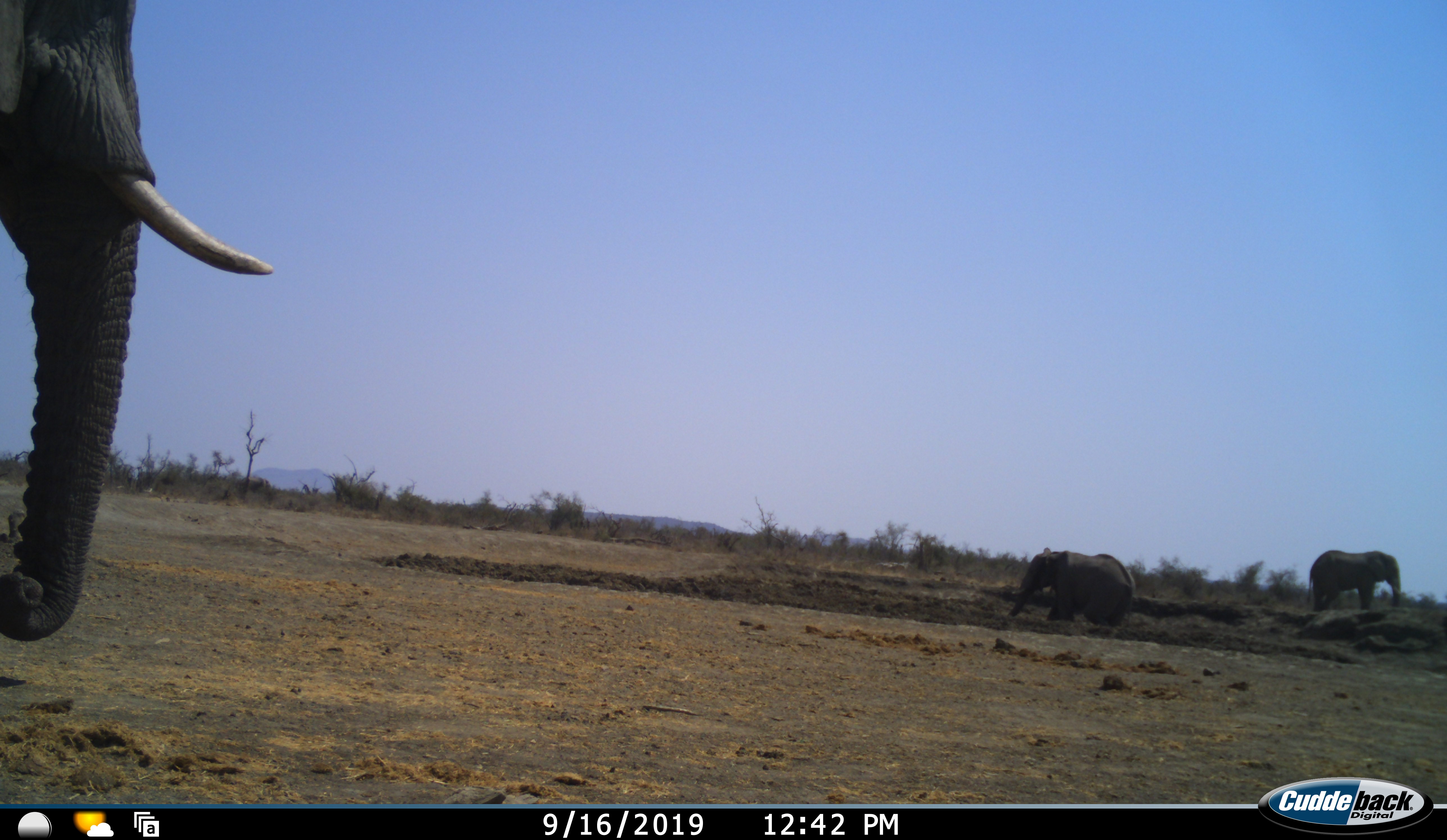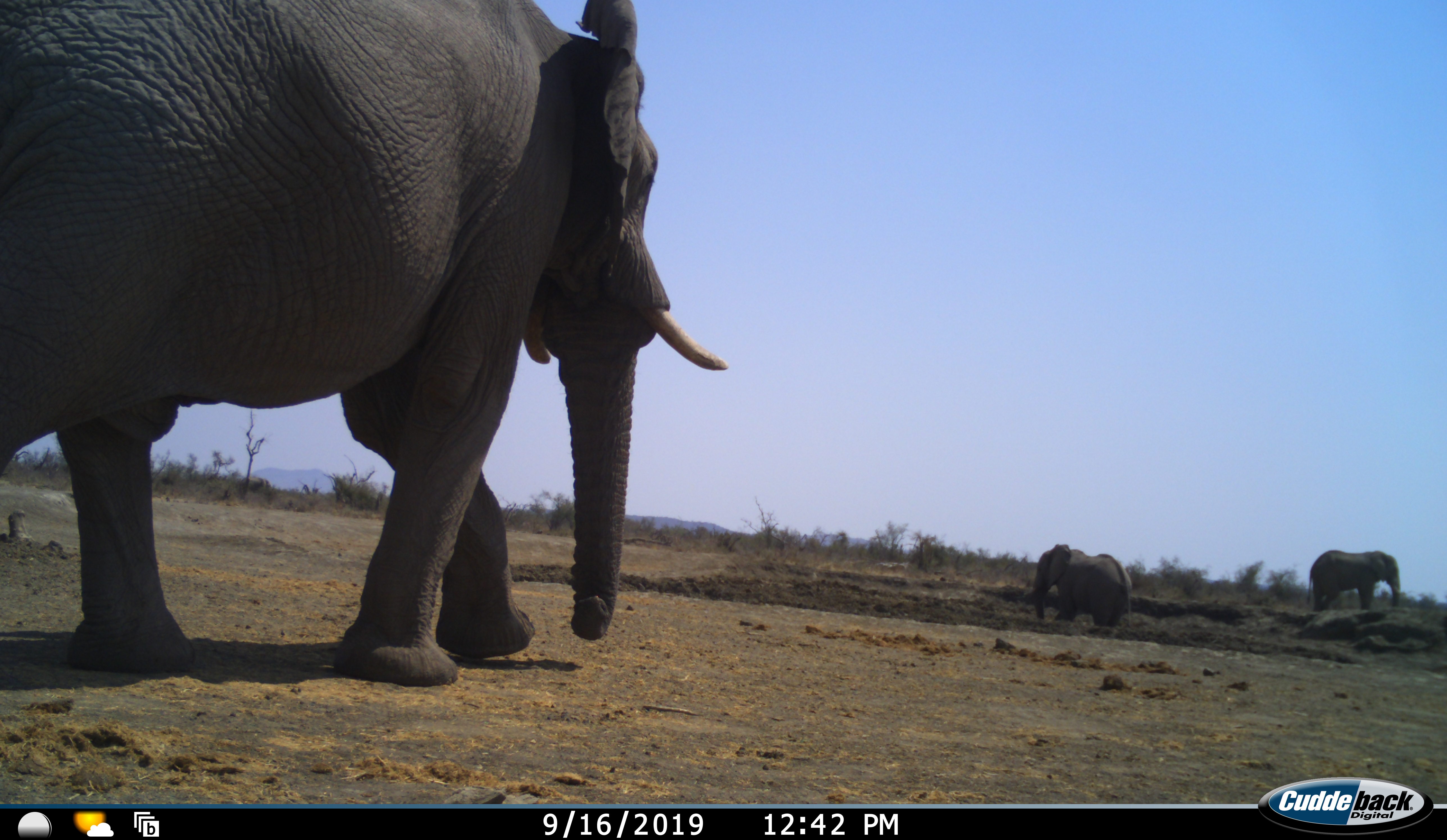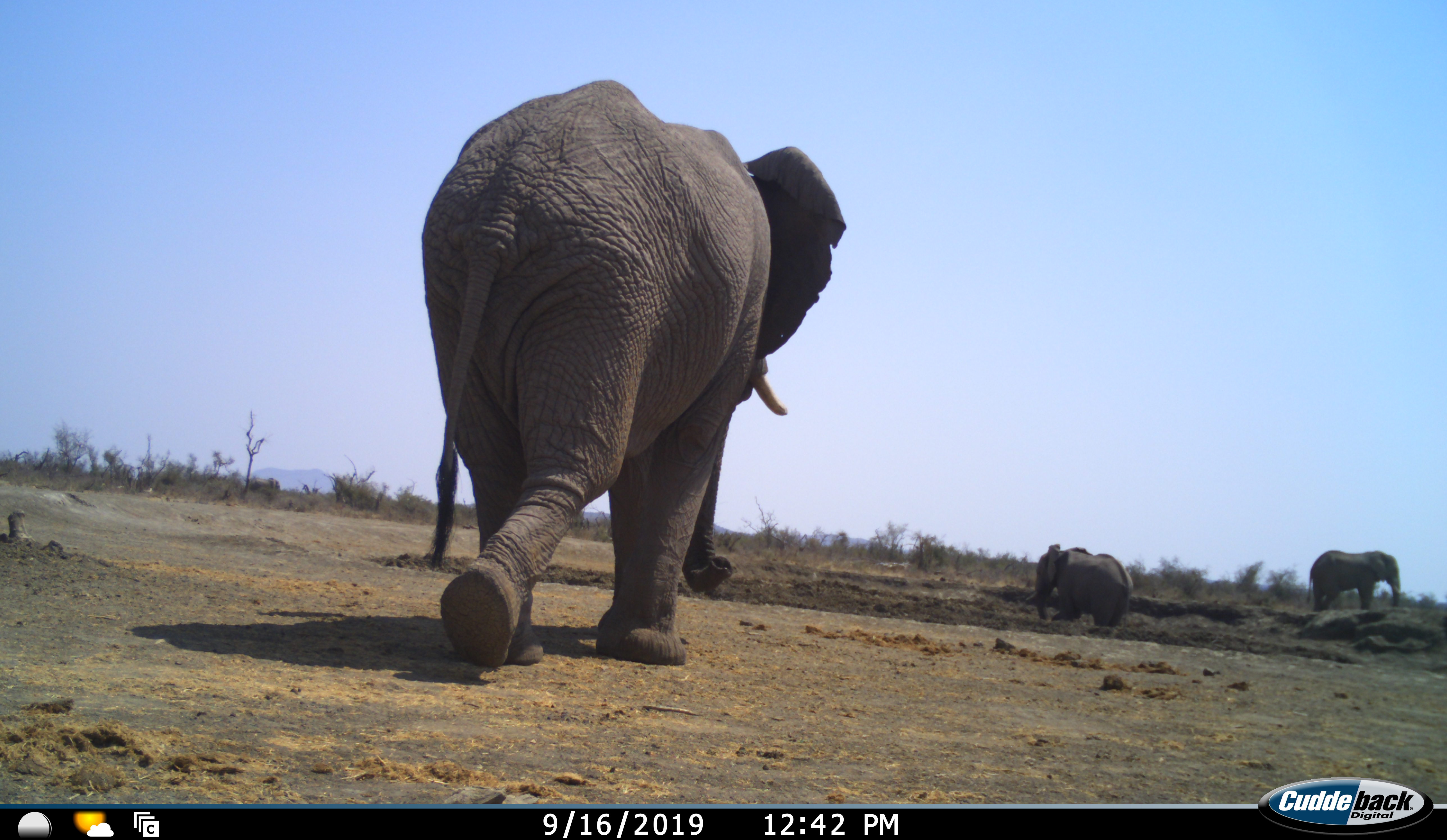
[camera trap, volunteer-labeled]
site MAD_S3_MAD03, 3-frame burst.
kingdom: Animalia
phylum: Chordata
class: Mammalia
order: Proboscidea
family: Elephantidae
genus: Loxodonta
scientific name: Loxodonta africana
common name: african bush elephant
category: elephant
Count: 3.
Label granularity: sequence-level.